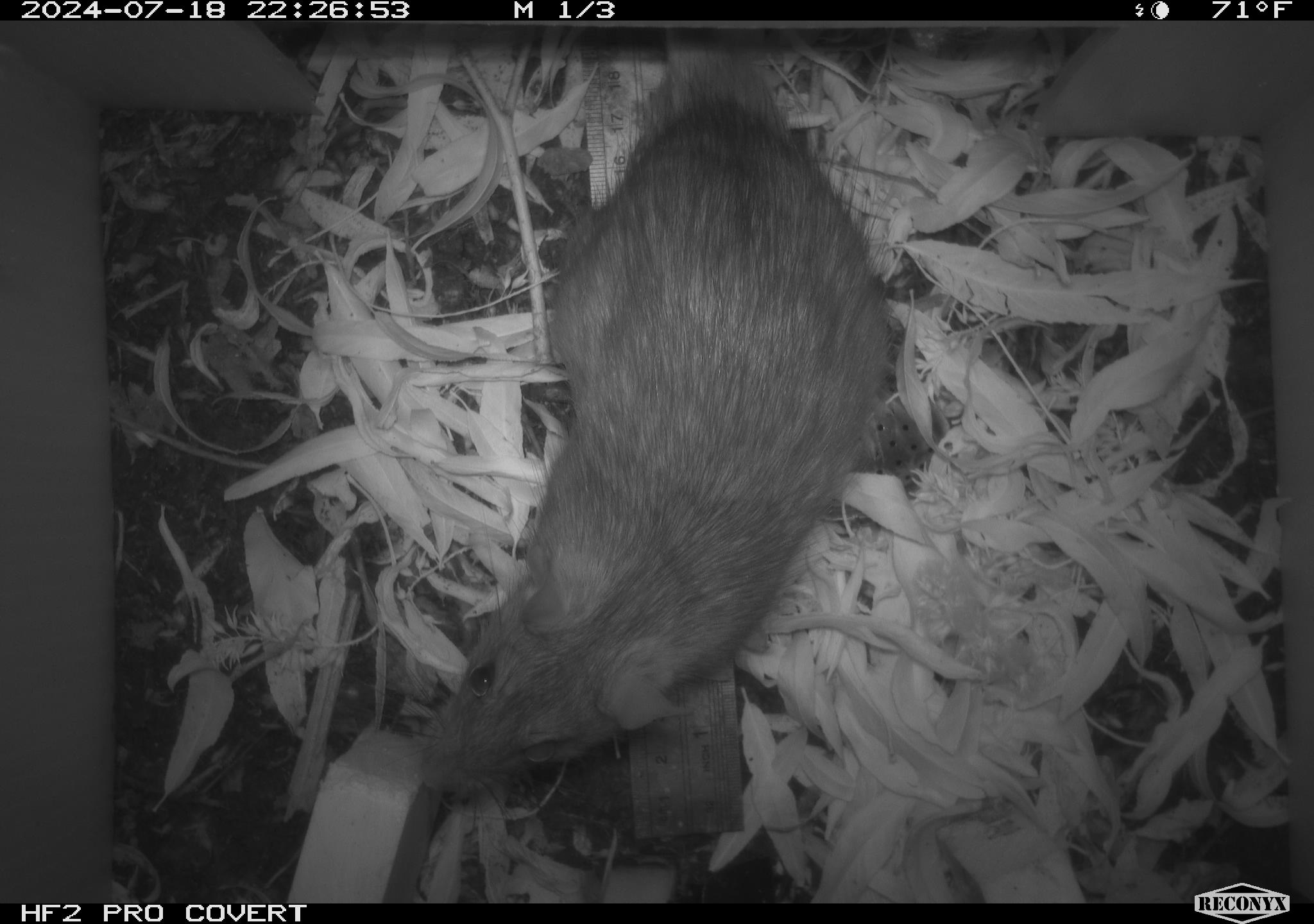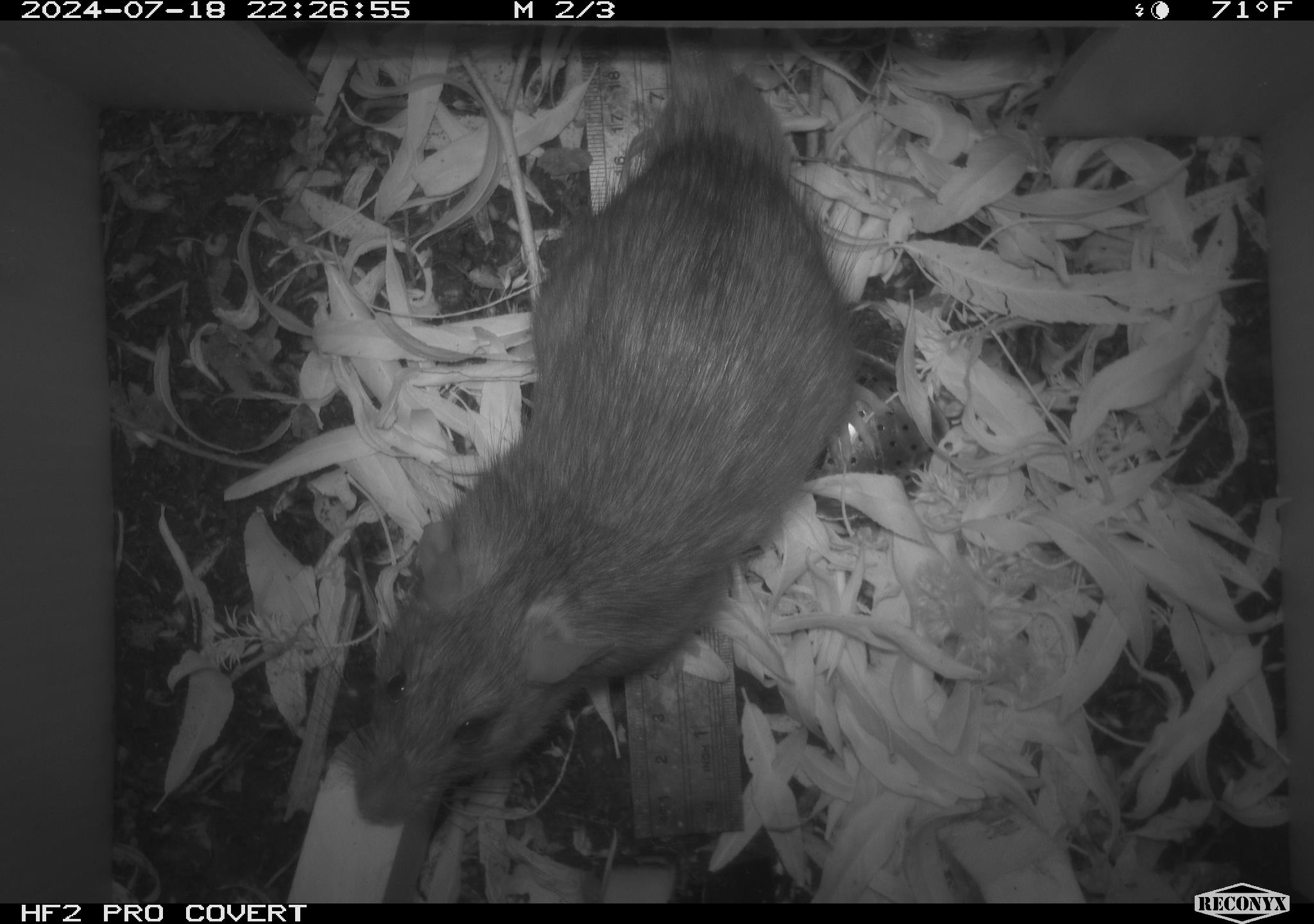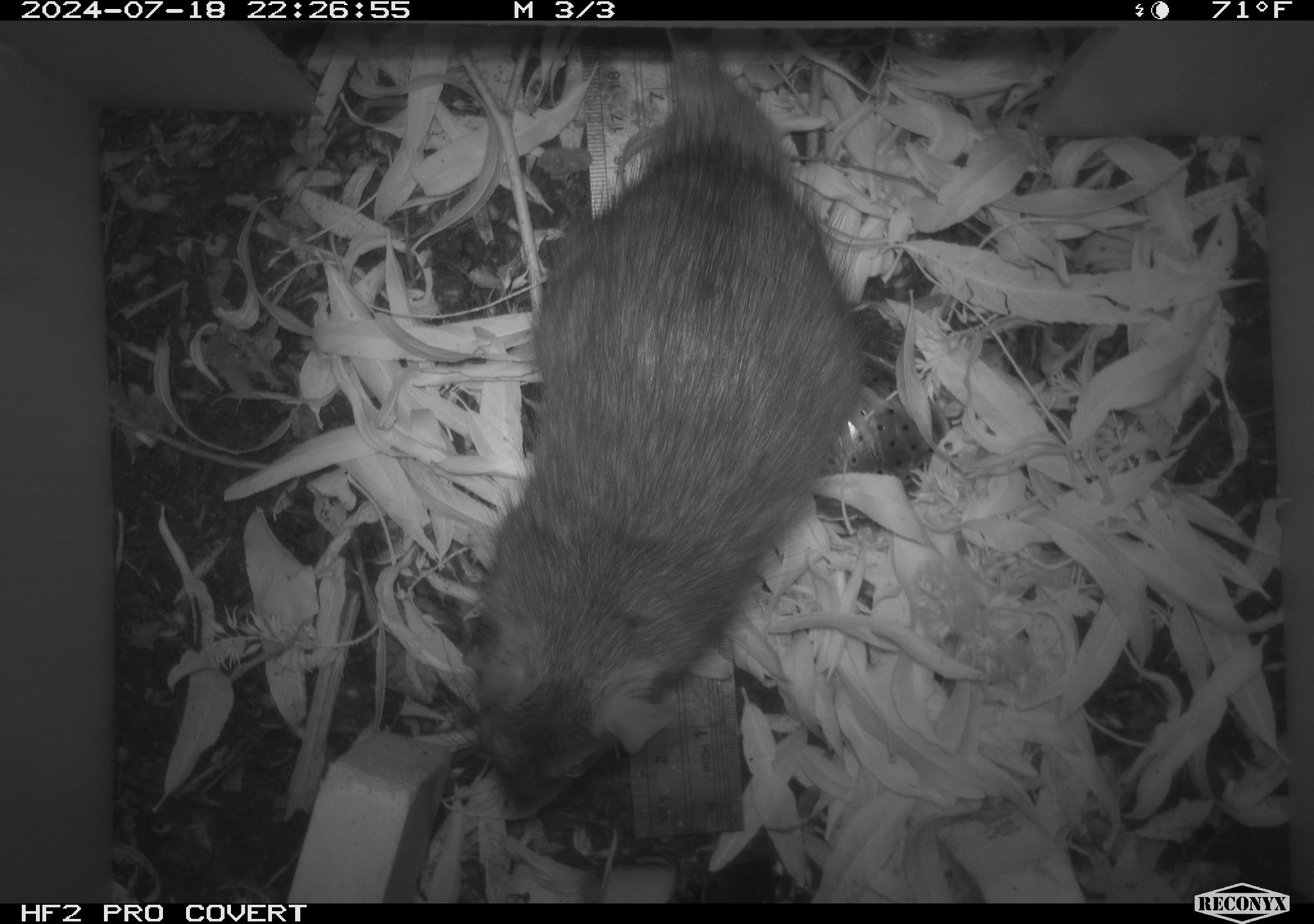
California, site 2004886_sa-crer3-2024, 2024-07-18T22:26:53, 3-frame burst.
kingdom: Animalia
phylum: Chordata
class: Mammalia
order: Rodentia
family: Muridae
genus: Rattus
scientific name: Rattus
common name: rat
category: rattus species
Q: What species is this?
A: Rattus species (rat) (Rattus).